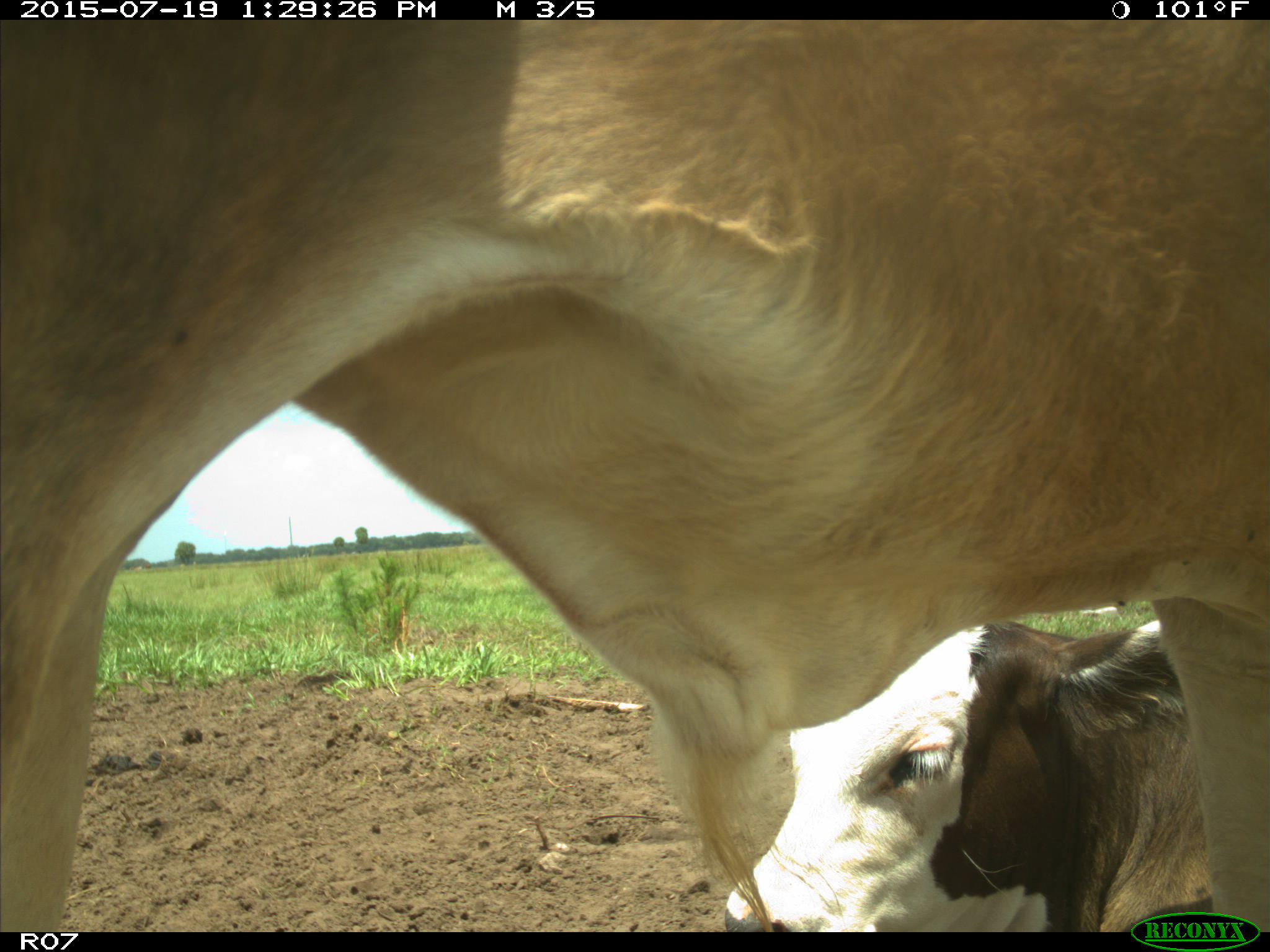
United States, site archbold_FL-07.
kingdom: Animalia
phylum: Chordata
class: Mammalia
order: Artiodactyla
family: Bovidae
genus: Bos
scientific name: Bos taurus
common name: domestic cow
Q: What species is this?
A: Bos taurus (domestic cow).